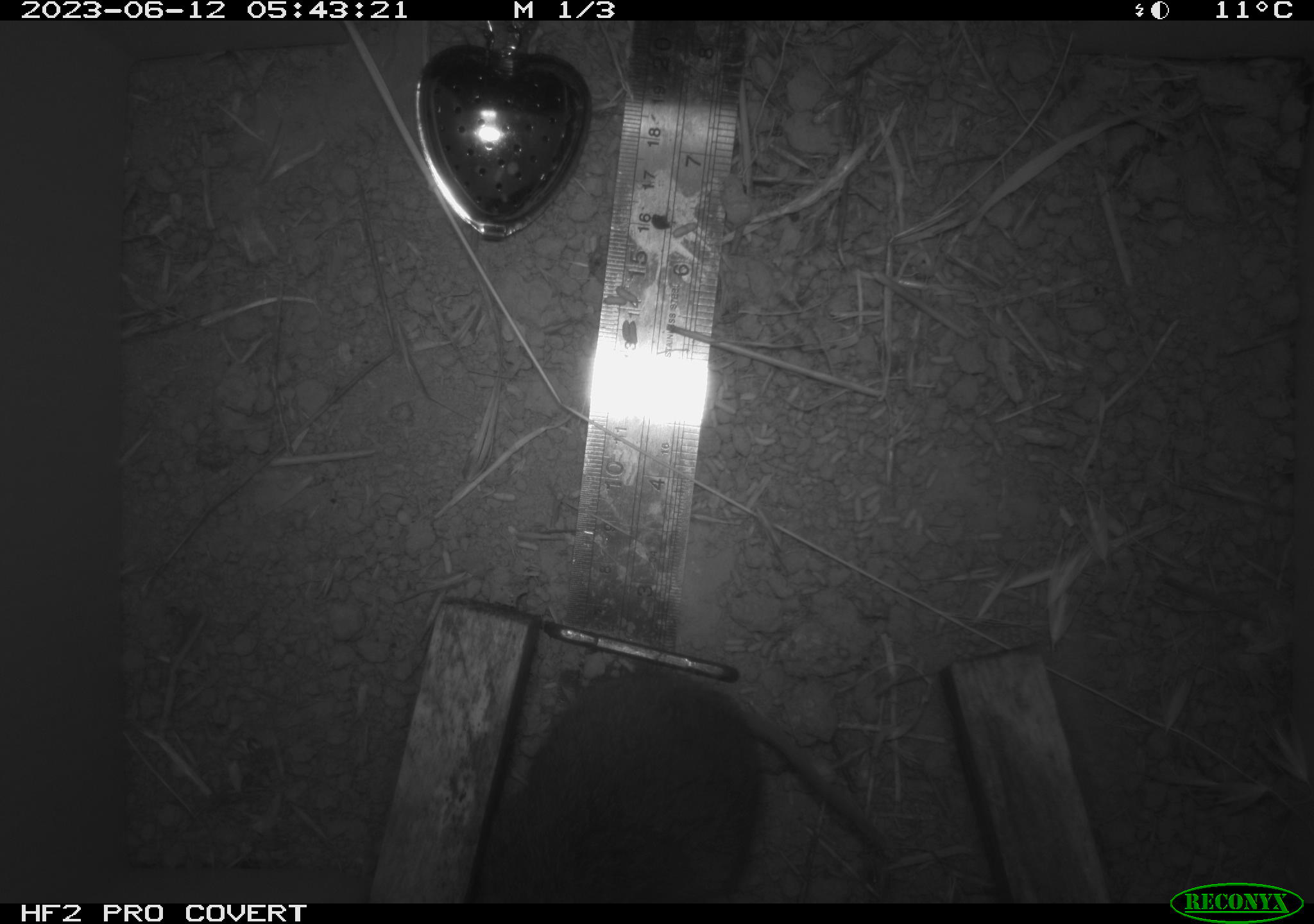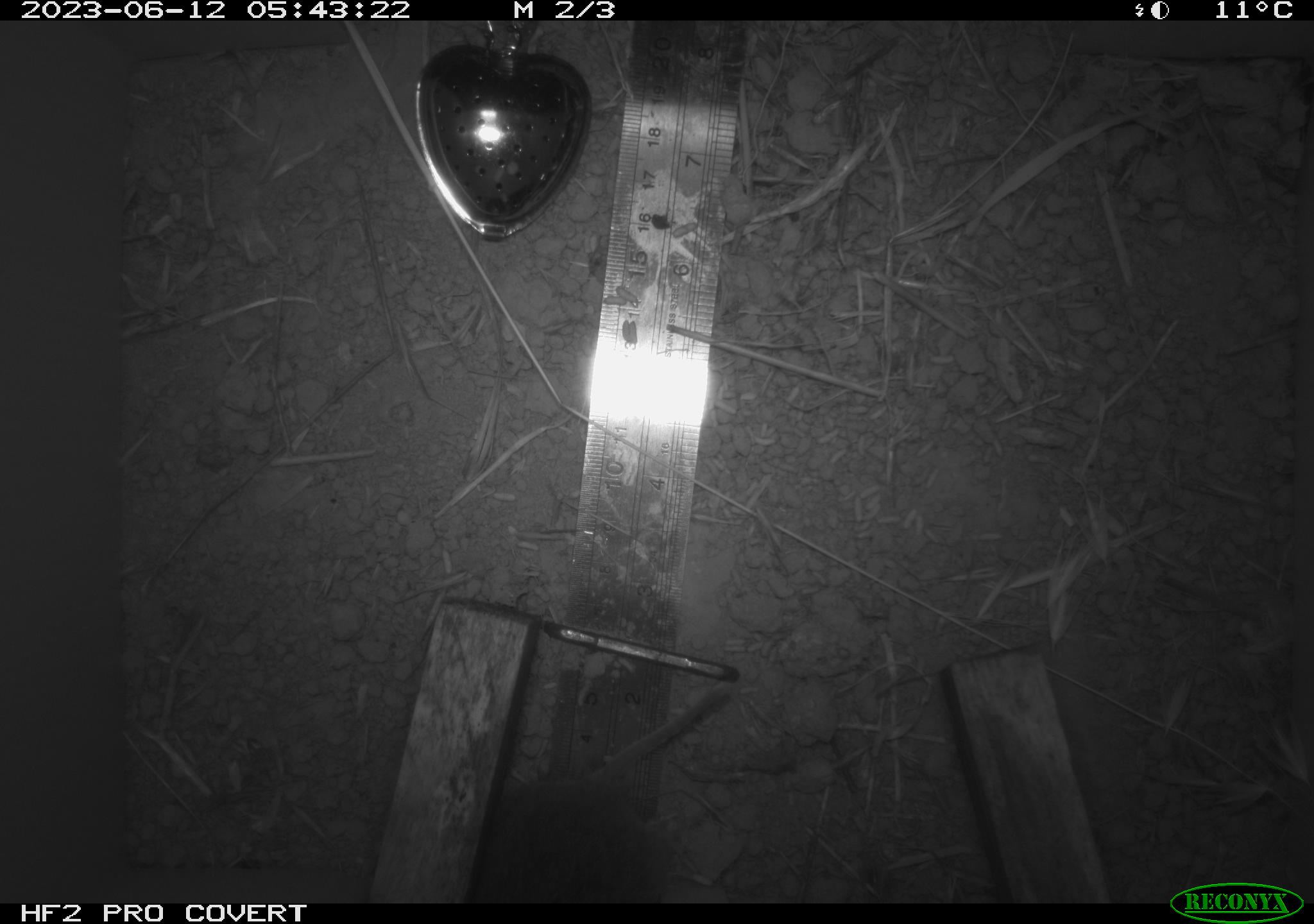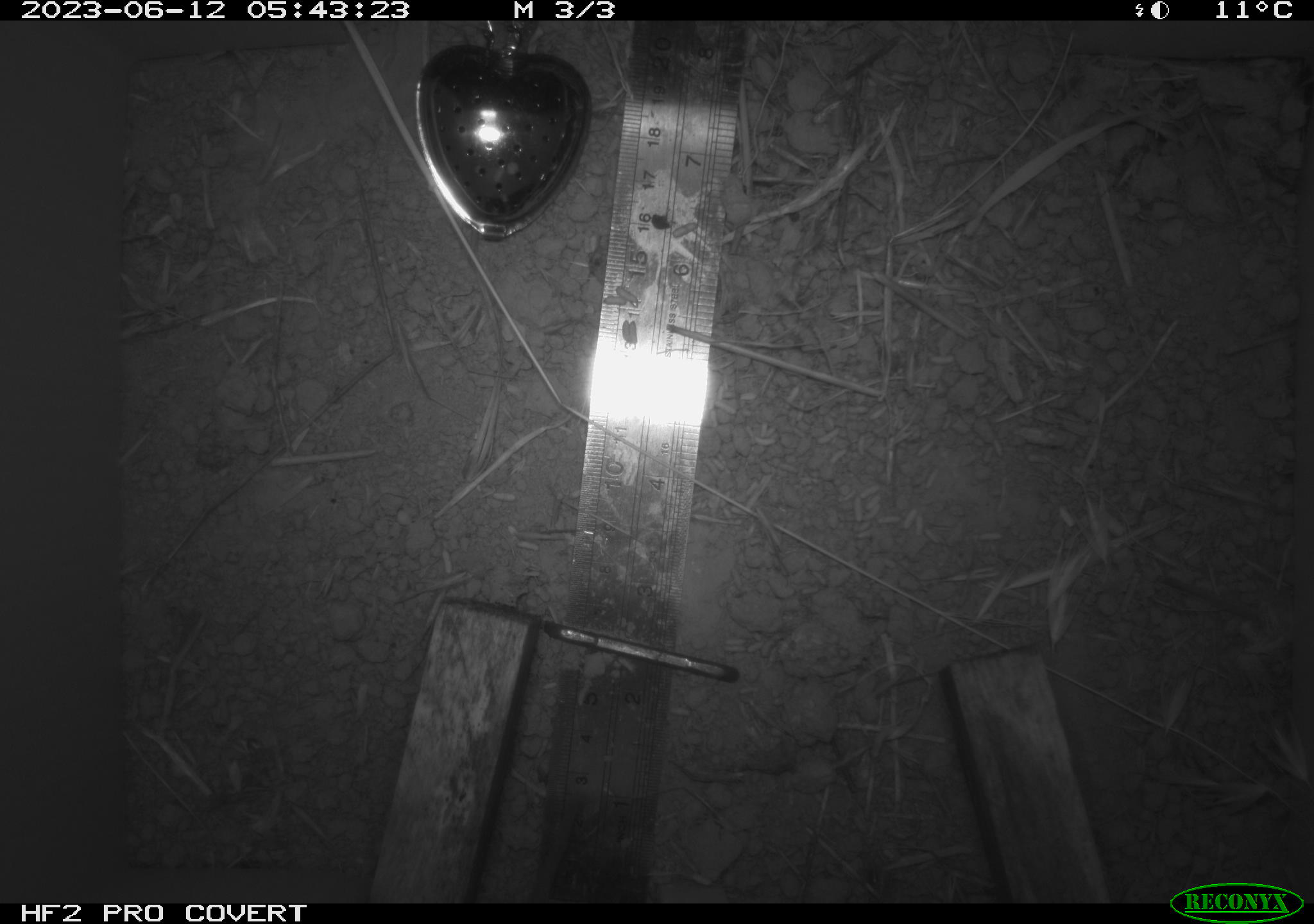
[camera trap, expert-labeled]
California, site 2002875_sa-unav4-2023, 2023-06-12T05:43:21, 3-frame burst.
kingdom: Animalia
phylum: Chordata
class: Mammalia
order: Rodentia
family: Cricetidae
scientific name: Arvicolinae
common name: voles, lemmings, and muskrats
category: arvicolinae subfamily